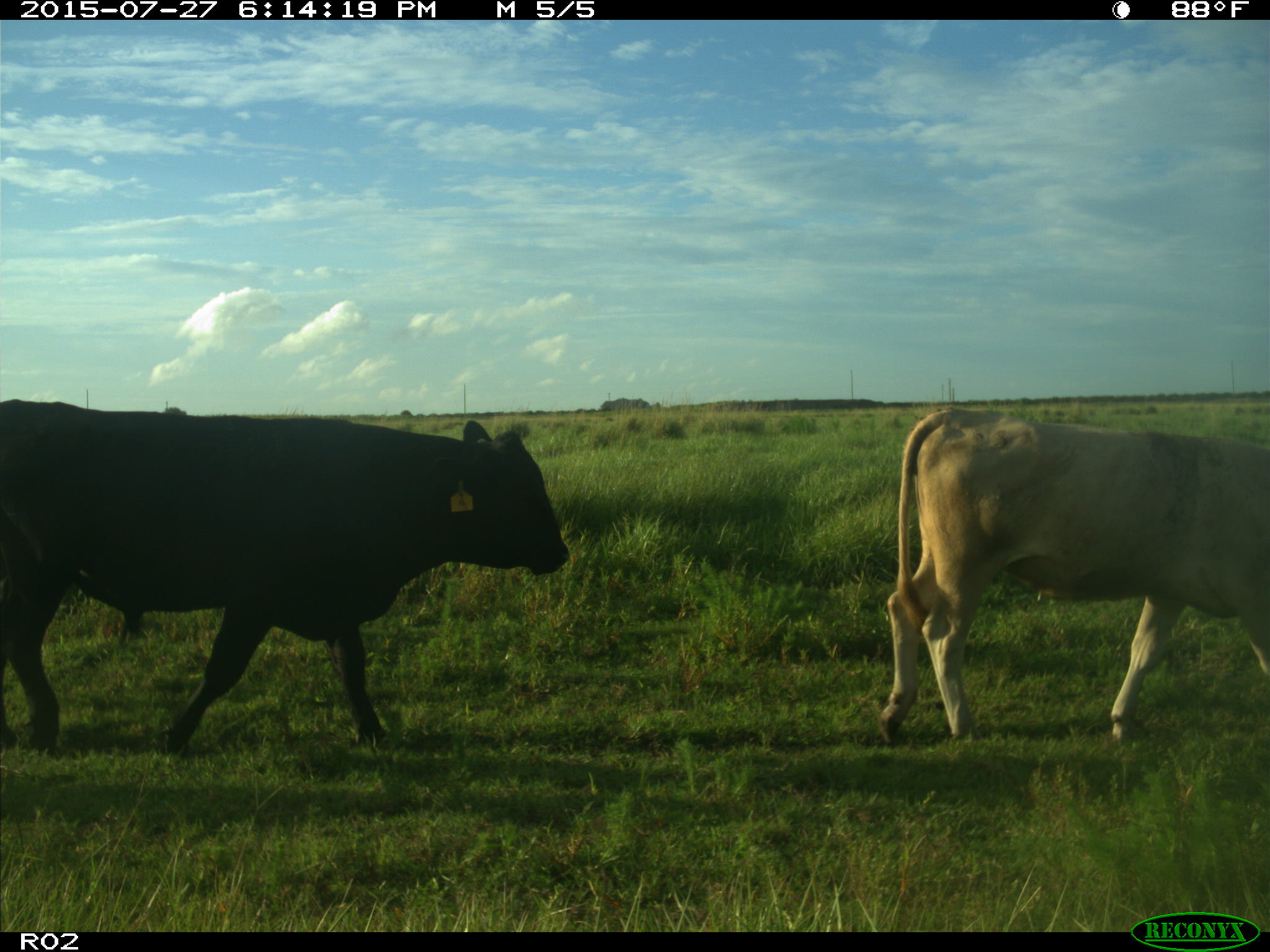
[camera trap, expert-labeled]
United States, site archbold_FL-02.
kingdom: Animalia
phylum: Chordata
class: Mammalia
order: Artiodactyla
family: Bovidae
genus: Bos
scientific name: Bos taurus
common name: domestic cow